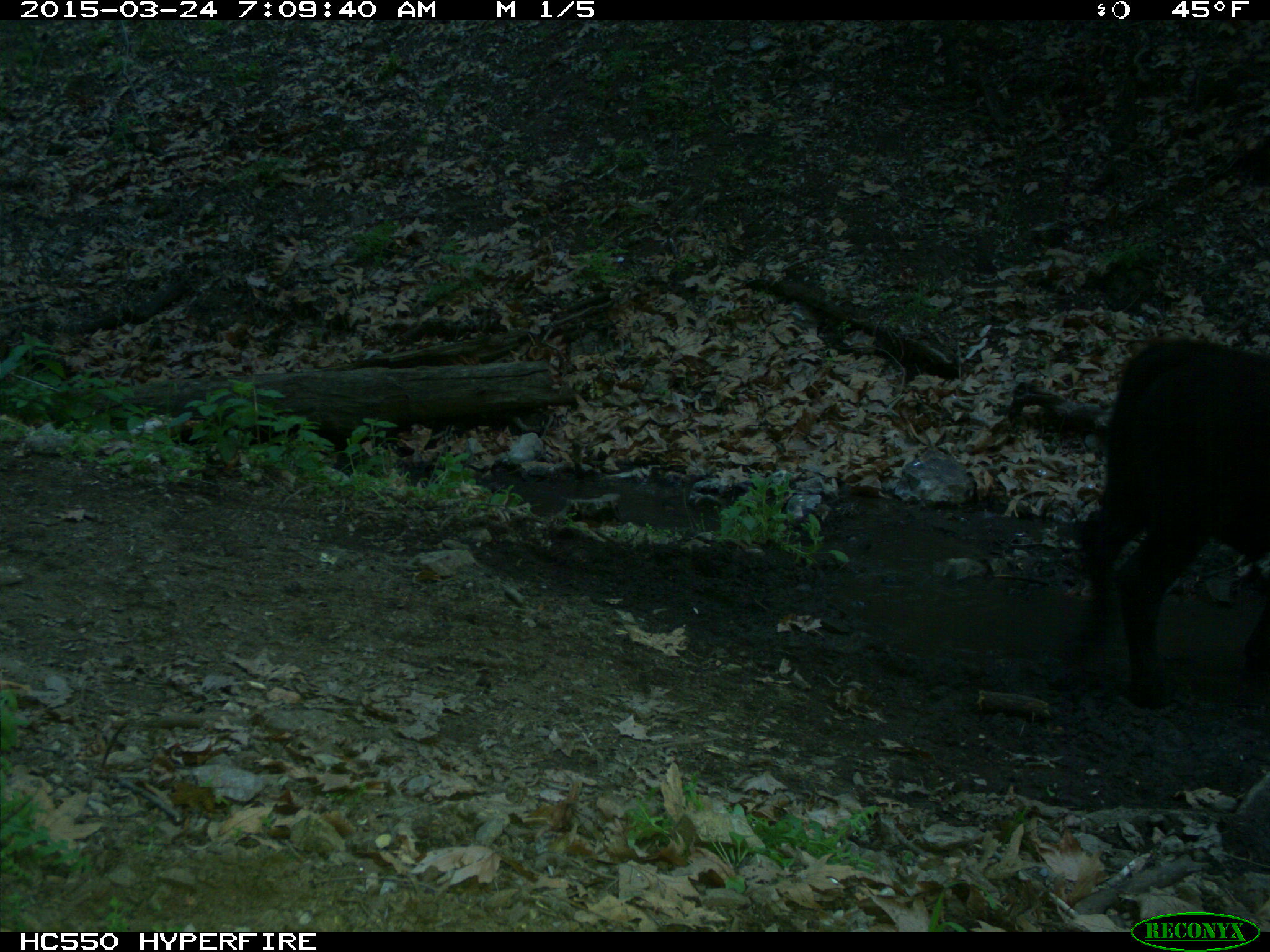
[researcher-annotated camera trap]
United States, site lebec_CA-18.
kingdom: Animalia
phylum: Chordata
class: Mammalia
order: Artiodactyla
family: Bovidae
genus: Bos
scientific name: Bos taurus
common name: domestic cow